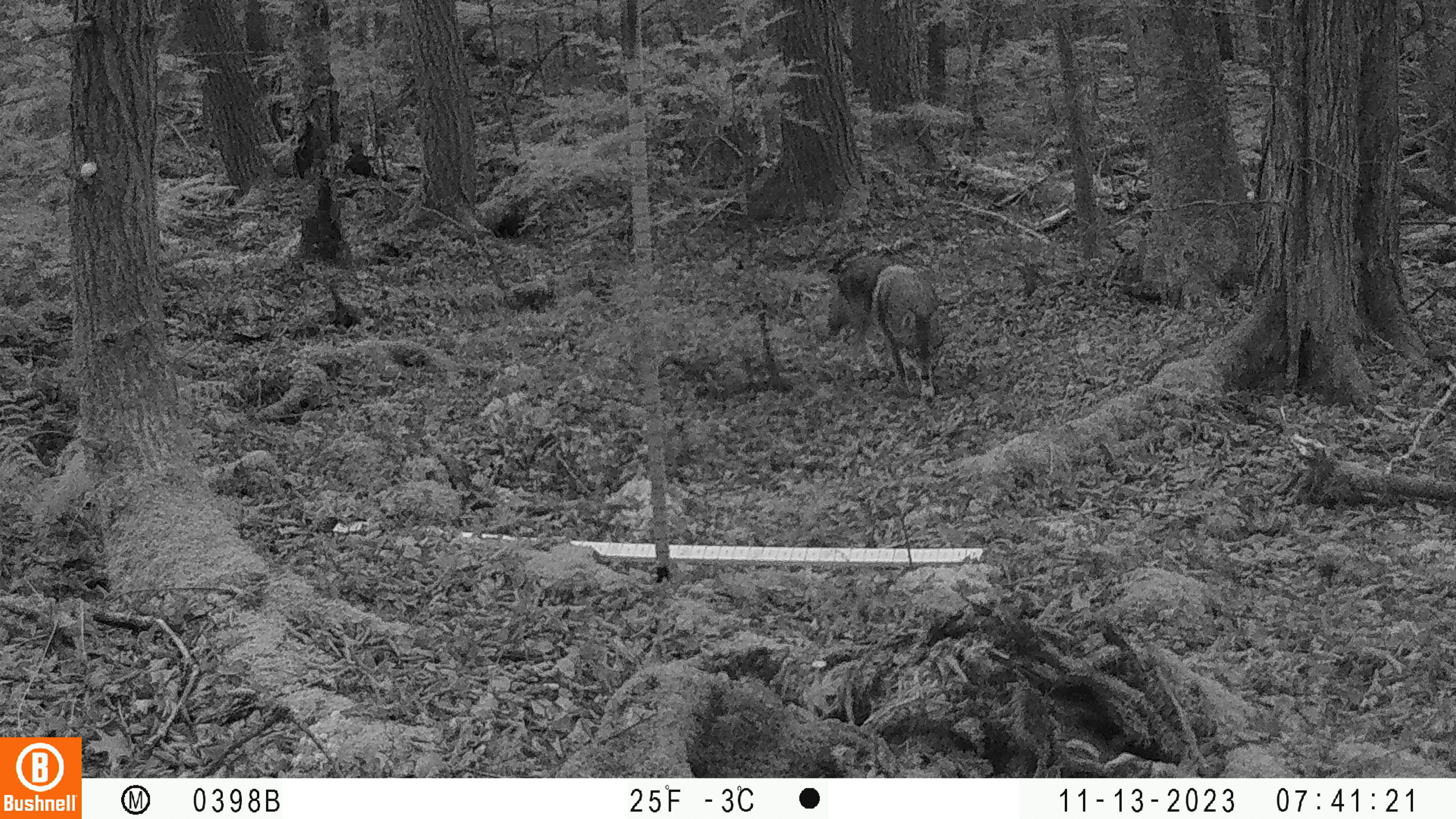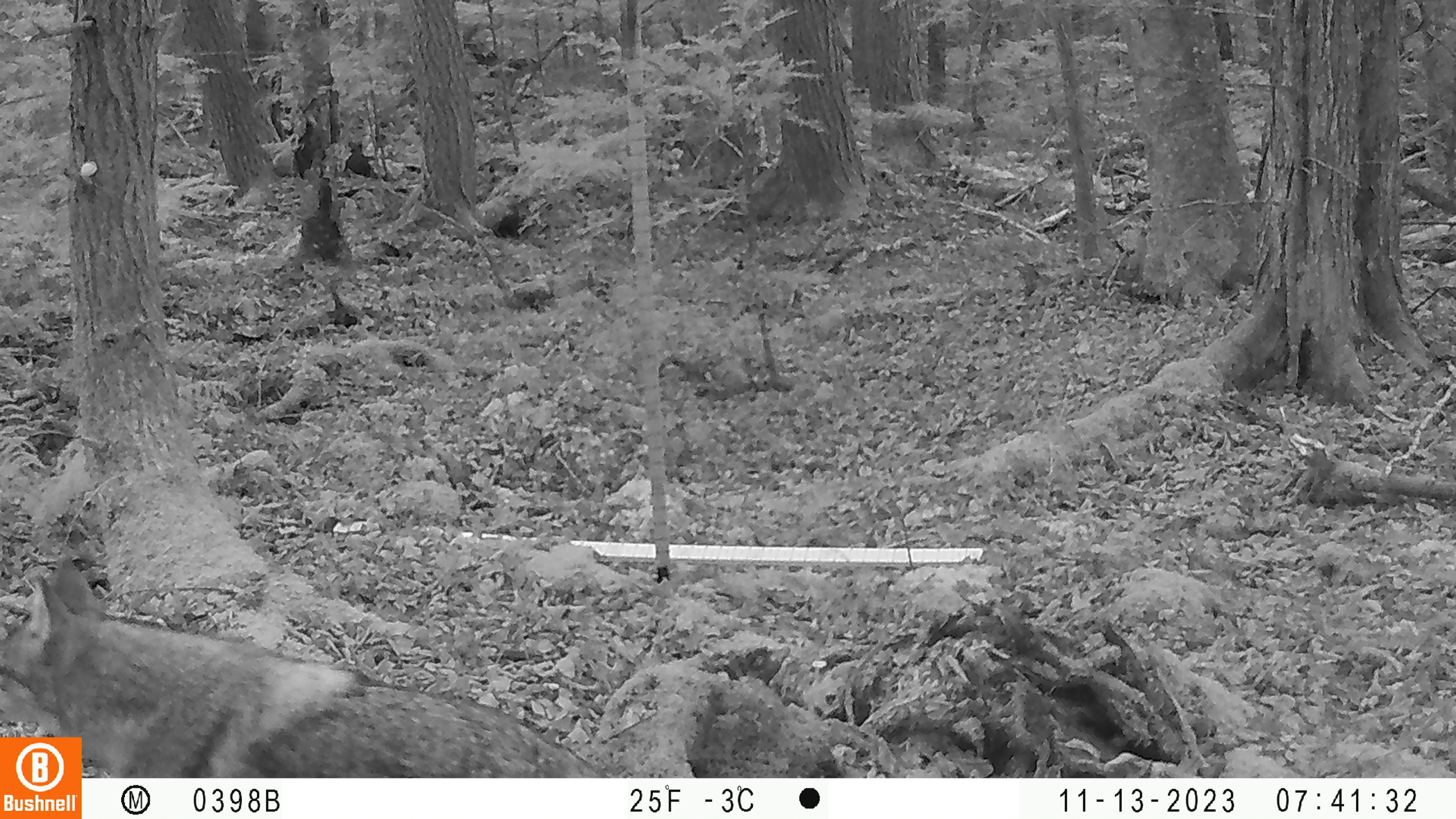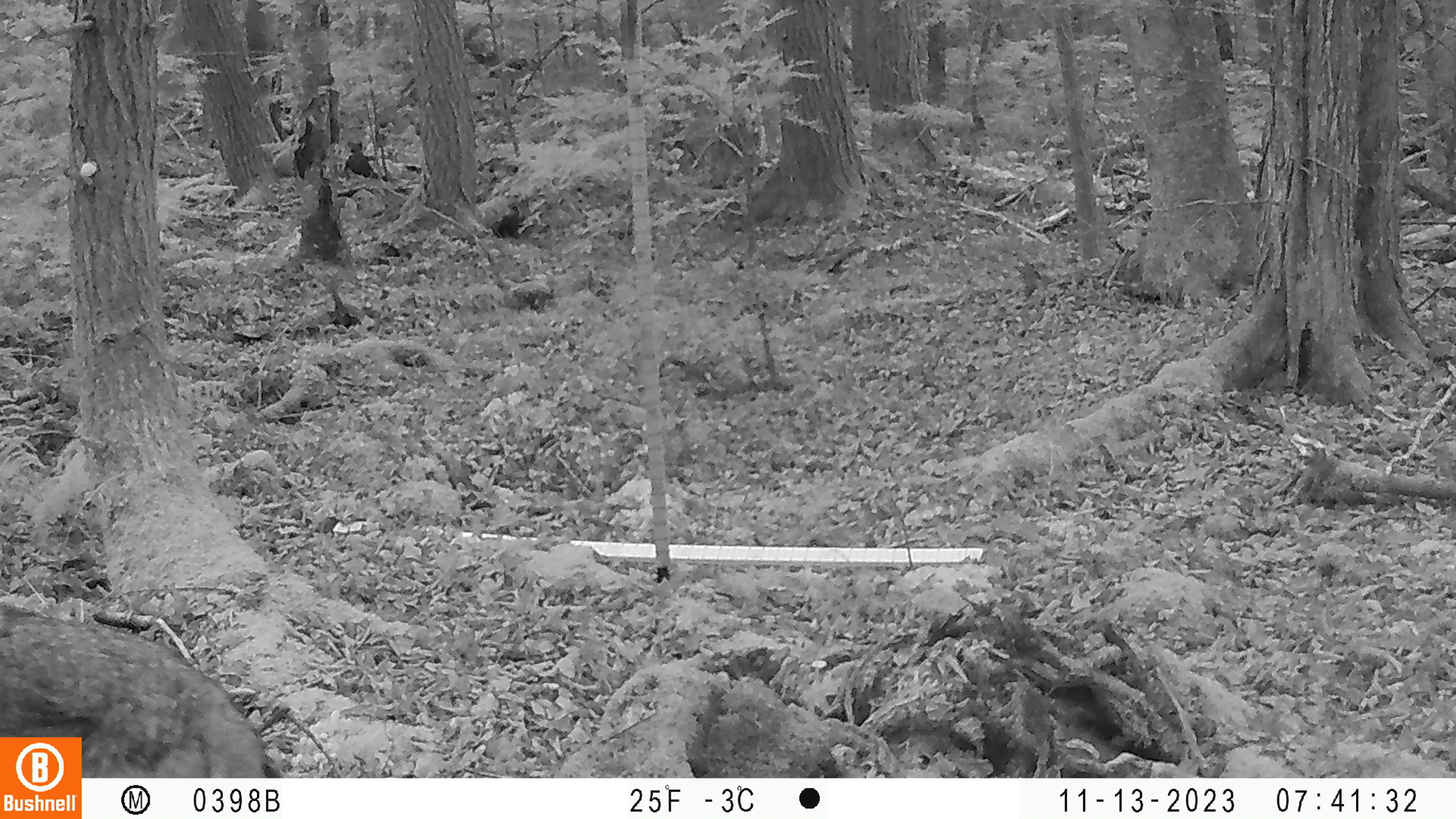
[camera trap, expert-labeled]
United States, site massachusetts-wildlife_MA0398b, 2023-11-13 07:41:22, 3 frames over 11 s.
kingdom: Animalia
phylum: Chordata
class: Mammalia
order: Carnivora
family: Canidae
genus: Canis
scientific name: Canis latrans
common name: coyote